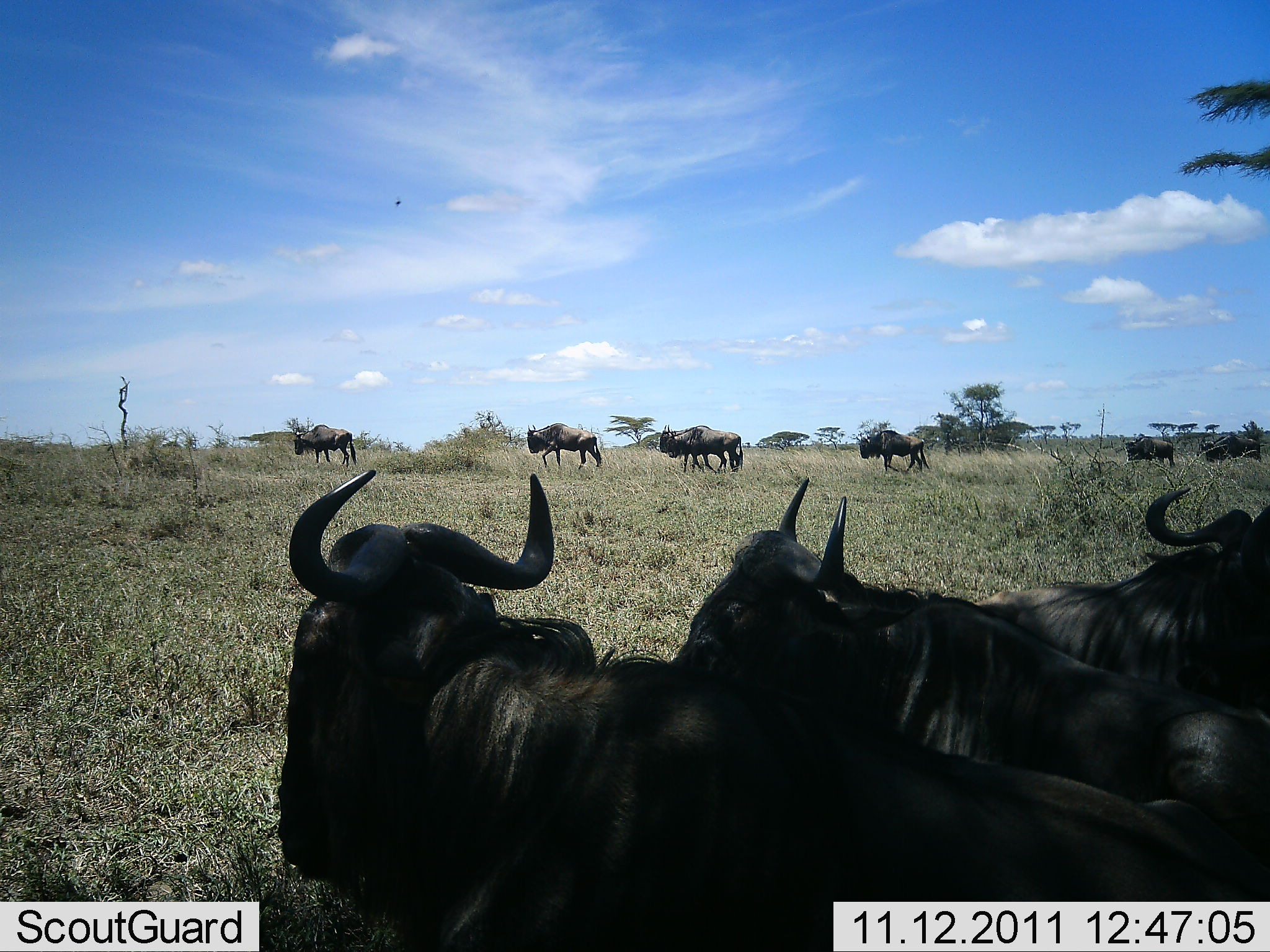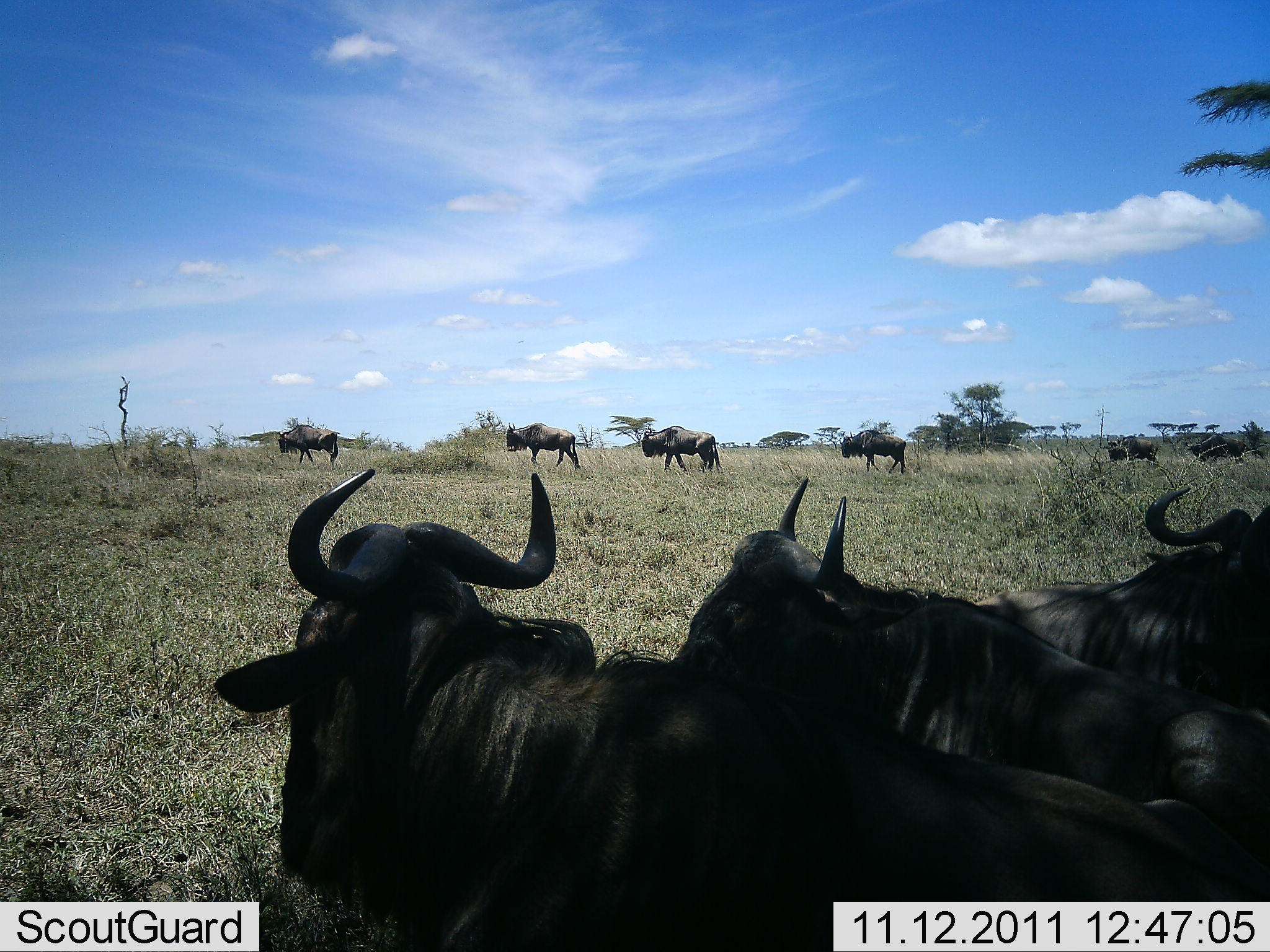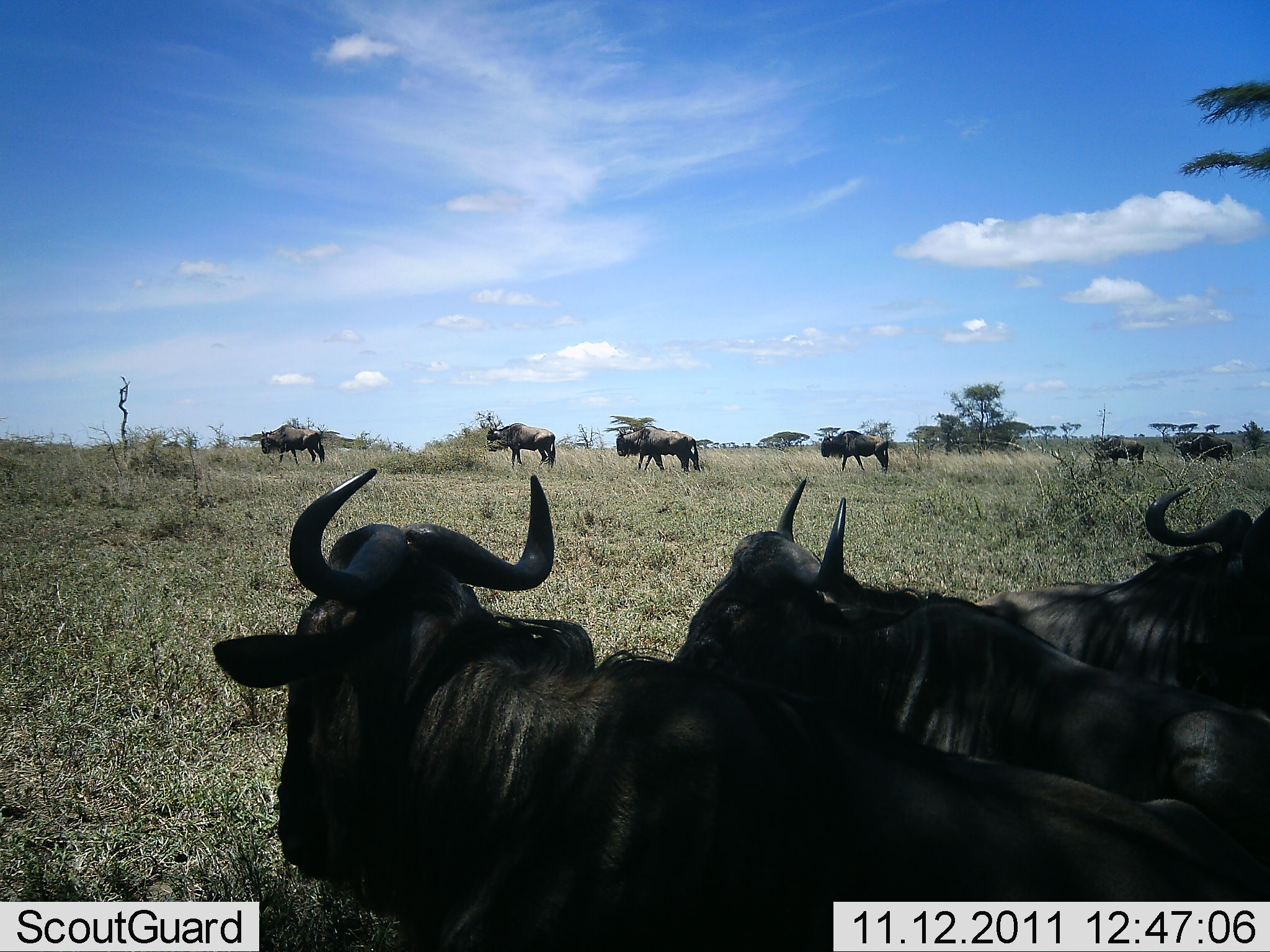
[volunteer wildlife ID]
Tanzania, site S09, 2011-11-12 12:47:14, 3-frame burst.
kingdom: Animalia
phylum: Chordata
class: Mammalia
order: Artiodactyla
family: Bovidae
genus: Connochaetes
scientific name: Connochaetes taurinus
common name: blue wildebeest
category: wildebeest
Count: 9.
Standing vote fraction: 25%.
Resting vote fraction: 44%.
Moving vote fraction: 100%.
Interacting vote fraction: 0%.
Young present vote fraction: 6%.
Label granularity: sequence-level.